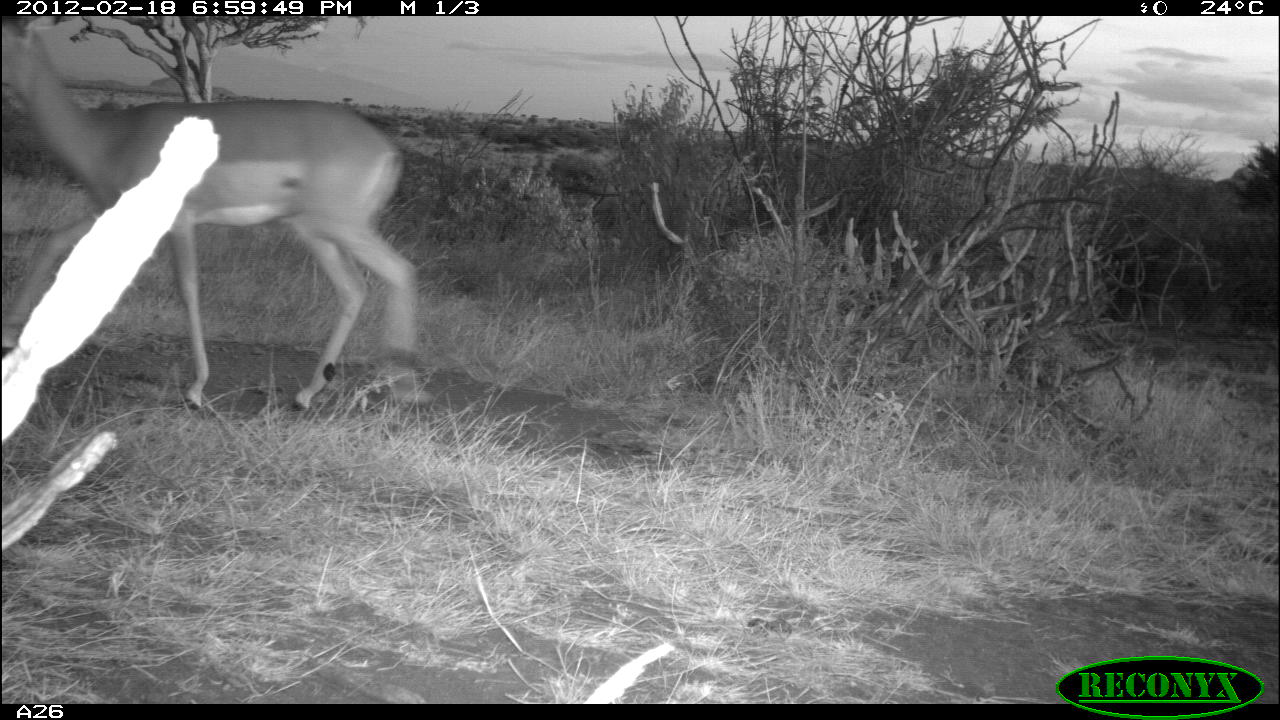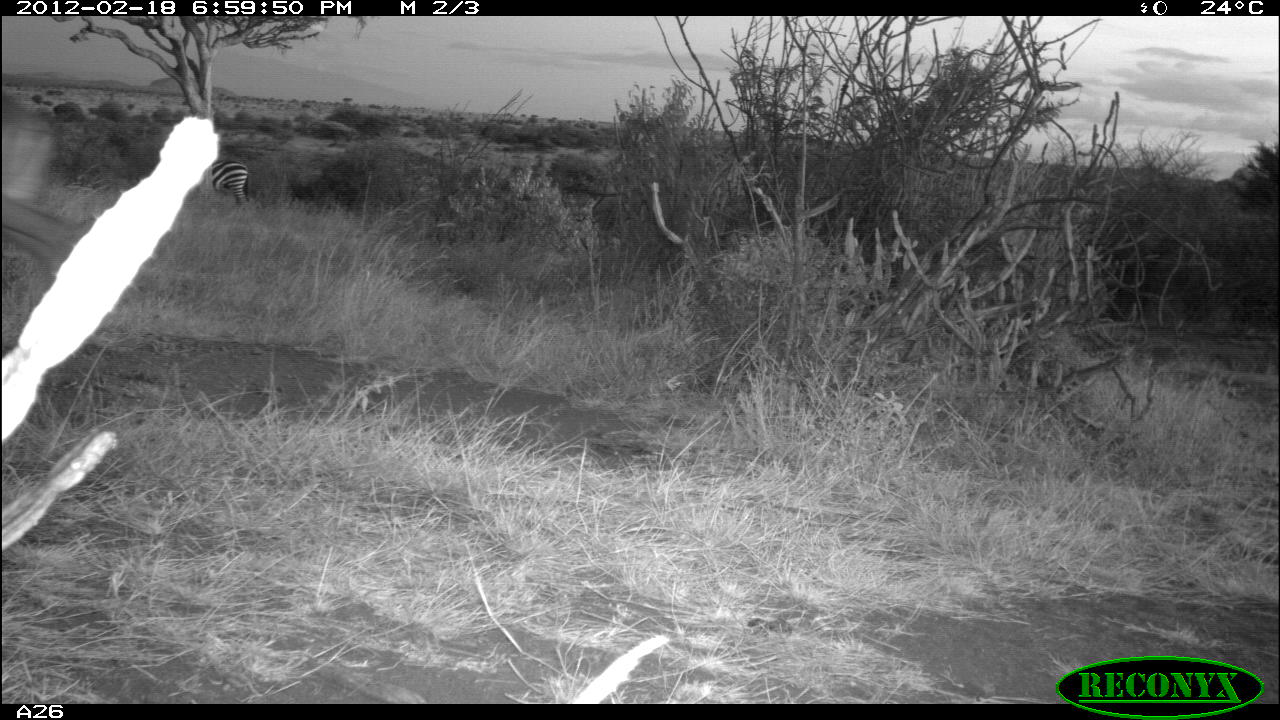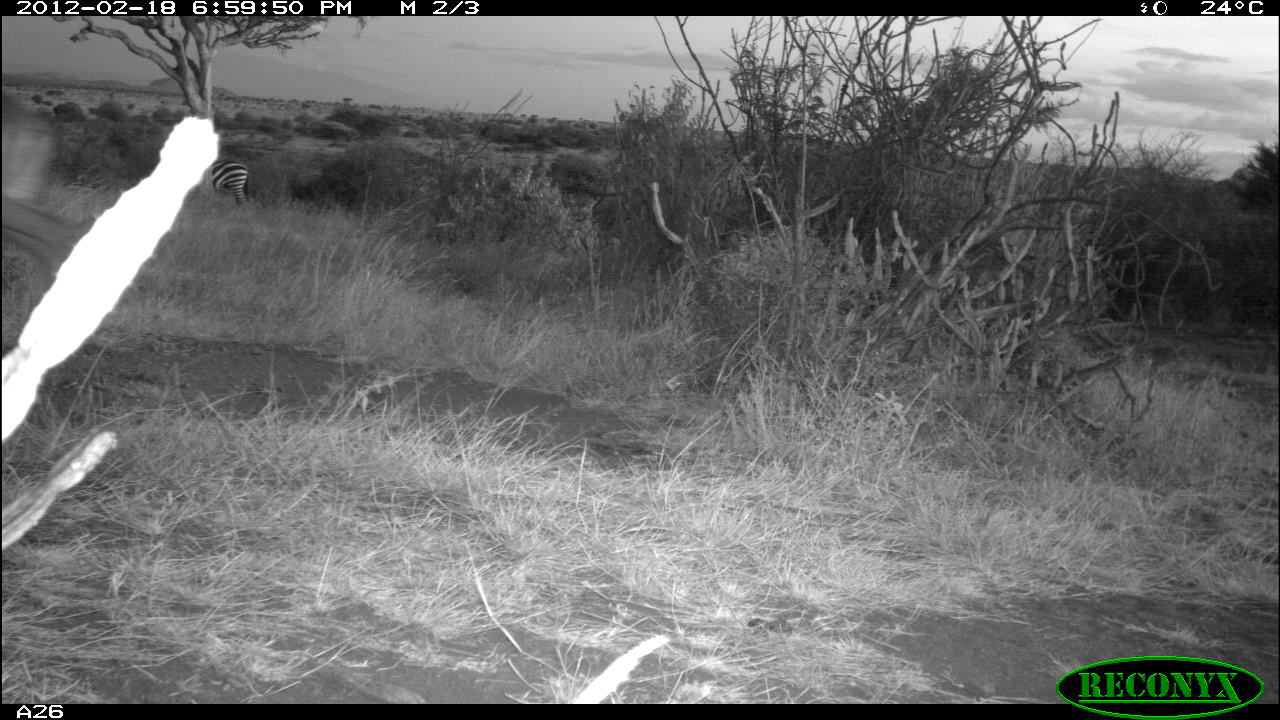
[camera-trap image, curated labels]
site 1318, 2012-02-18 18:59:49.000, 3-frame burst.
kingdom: Animalia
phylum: Chordata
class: Mammalia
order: Artiodactyla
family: Bovidae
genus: Aepyceros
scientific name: Aepyceros melampus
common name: impala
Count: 1.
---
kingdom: Animalia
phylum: Chordata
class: Mammalia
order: Perissodactyla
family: Equidae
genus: Equus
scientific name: Equus quagga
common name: plains zebra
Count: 1.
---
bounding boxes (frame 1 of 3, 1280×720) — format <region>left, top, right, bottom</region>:
aepyceros melampus: <region>0, 15, 422, 409</region>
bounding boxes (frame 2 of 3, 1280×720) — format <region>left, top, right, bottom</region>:
aepyceros melampus: <region>0, 90, 91, 284</region>; <region>196, 160, 248, 206</region>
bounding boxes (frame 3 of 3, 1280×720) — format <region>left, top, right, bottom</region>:
equus quagga: <region>2, 90, 88, 266</region>; <region>199, 159, 248, 205</region>